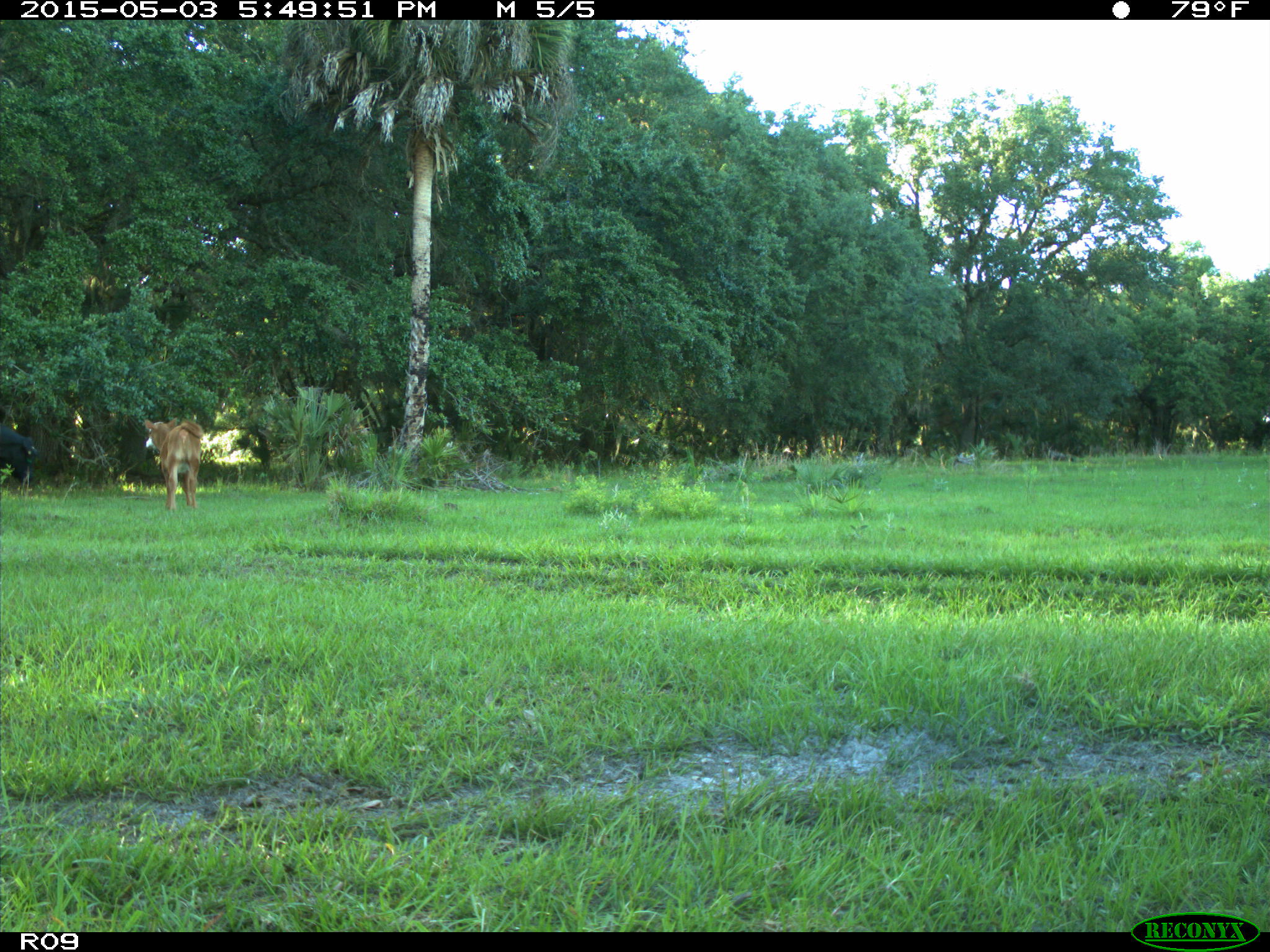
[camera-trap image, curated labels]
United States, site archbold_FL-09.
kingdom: Animalia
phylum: Chordata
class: Mammalia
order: Artiodactyla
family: Bovidae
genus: Bos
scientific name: Bos taurus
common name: domestic cow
Bos taurus (domestic cow).